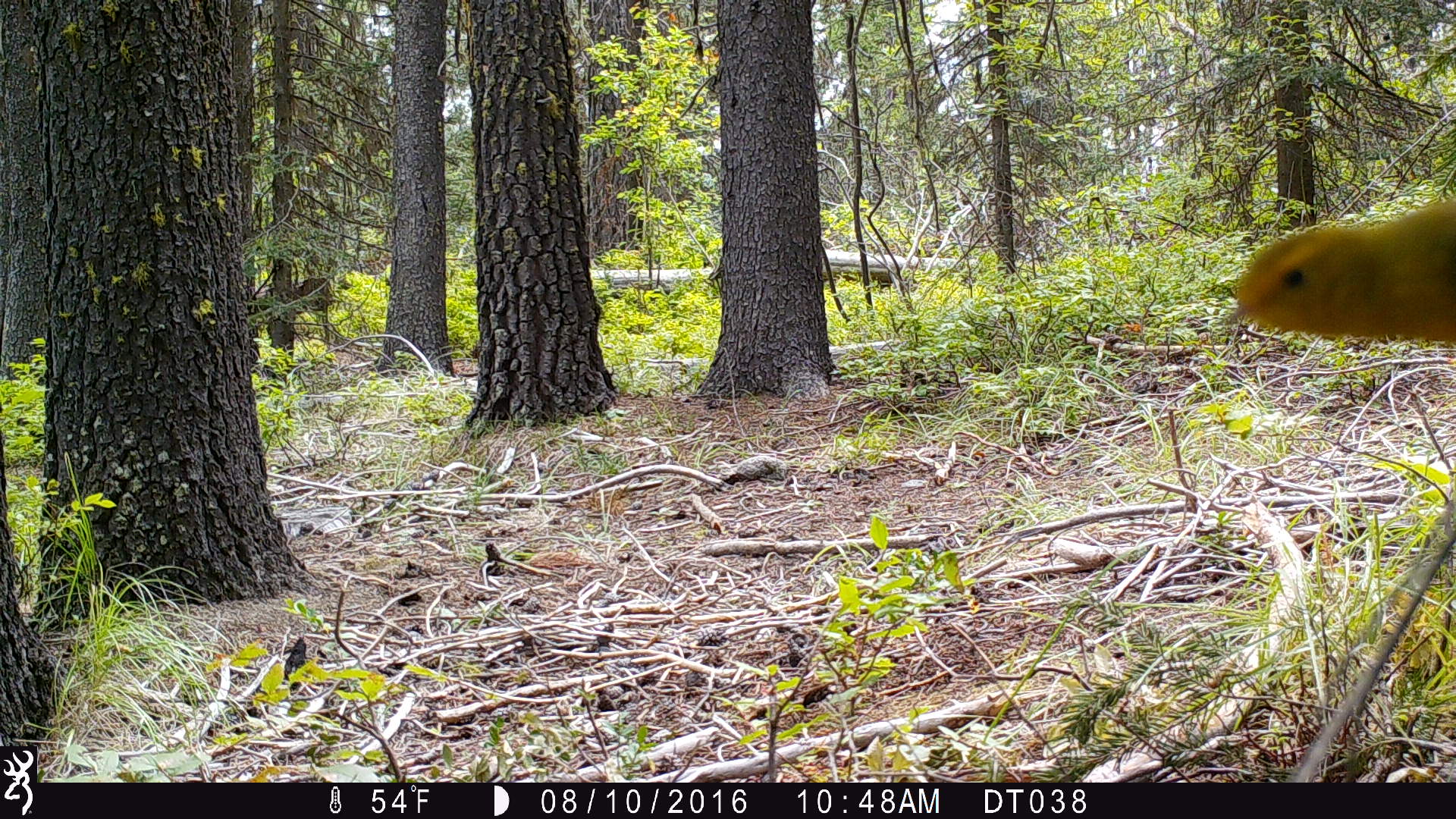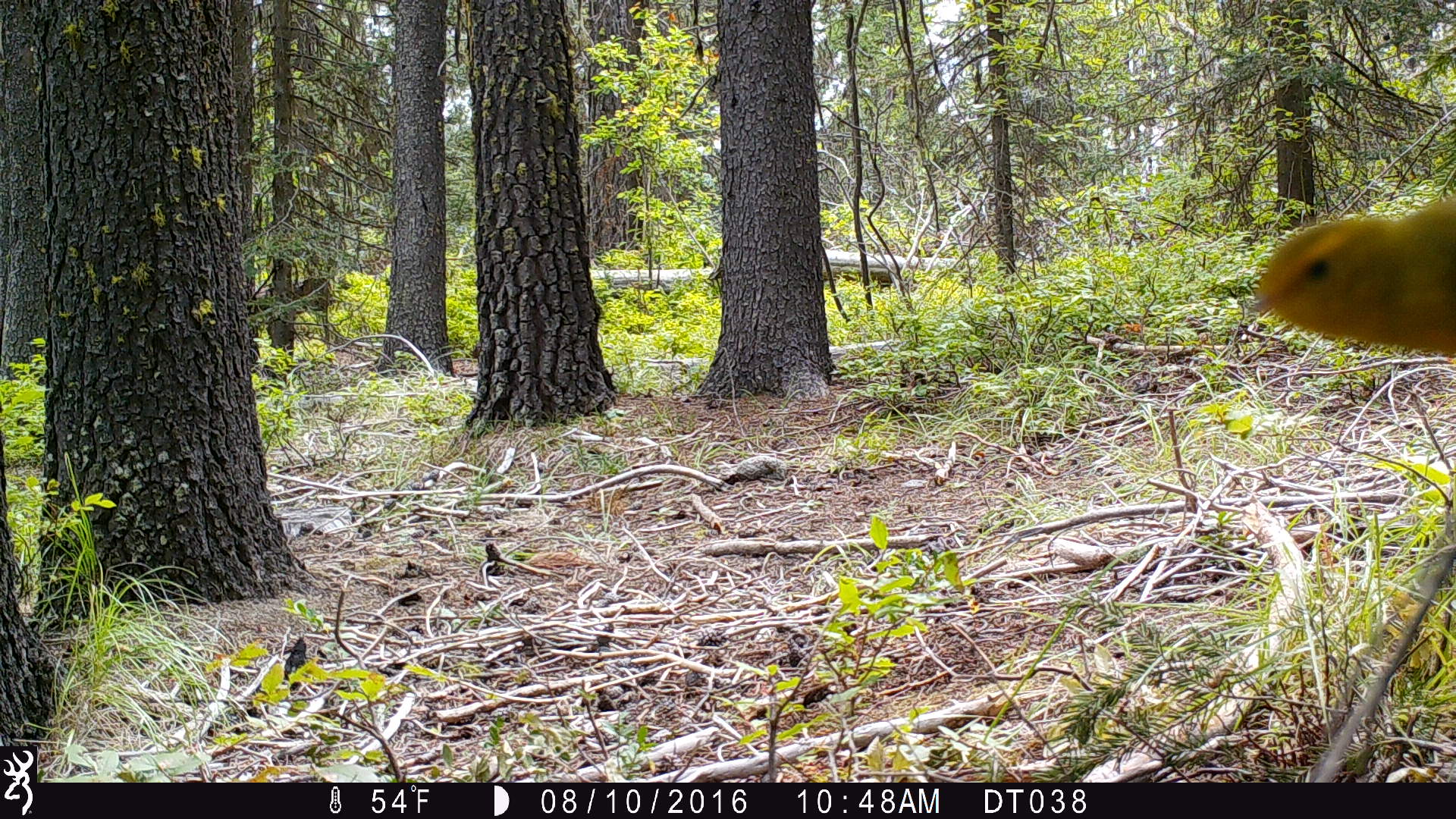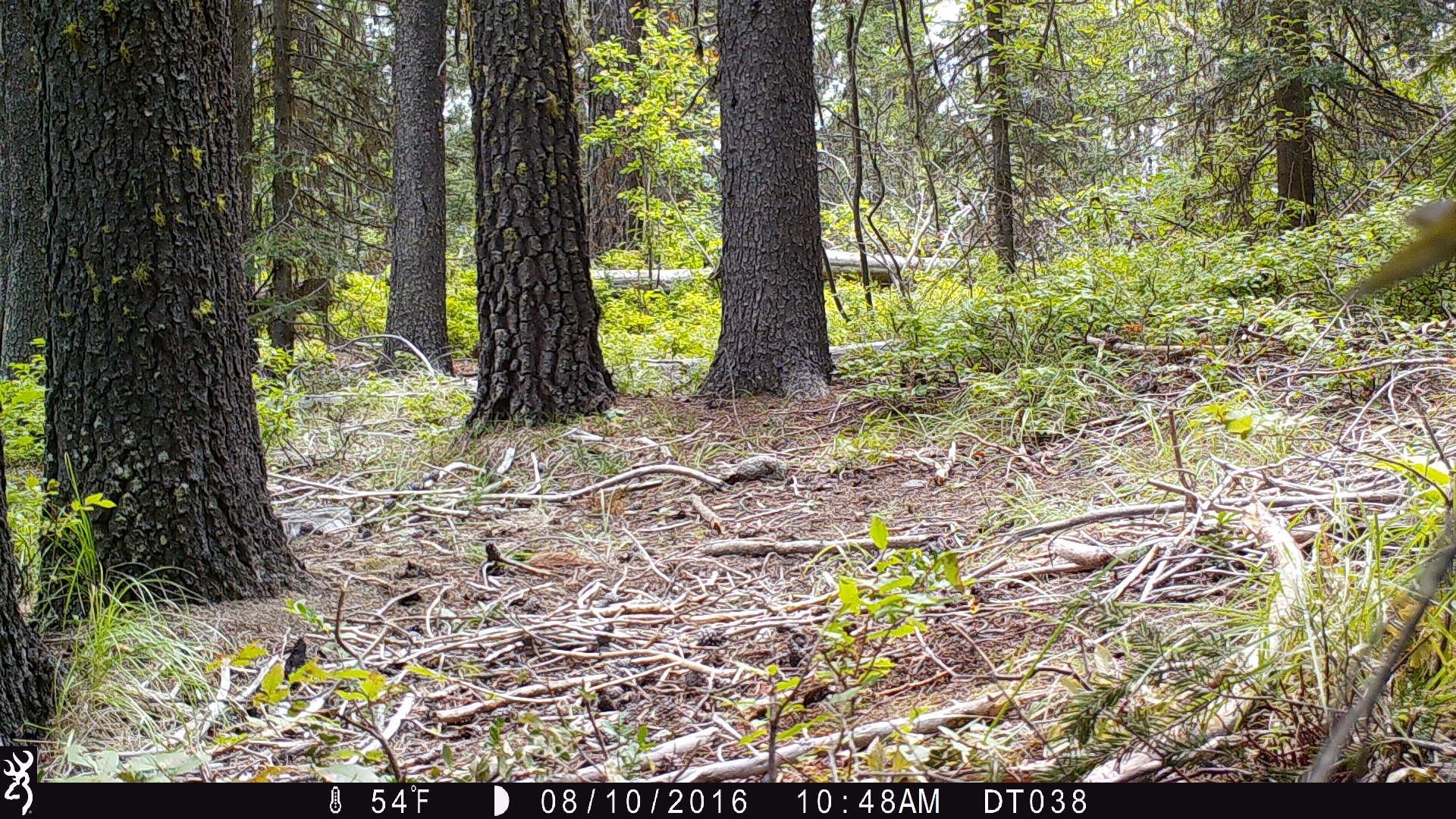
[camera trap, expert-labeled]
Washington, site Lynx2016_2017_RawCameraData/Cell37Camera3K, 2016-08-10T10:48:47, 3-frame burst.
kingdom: Animalia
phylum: Chordata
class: Aves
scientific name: Aves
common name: birds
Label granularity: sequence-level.